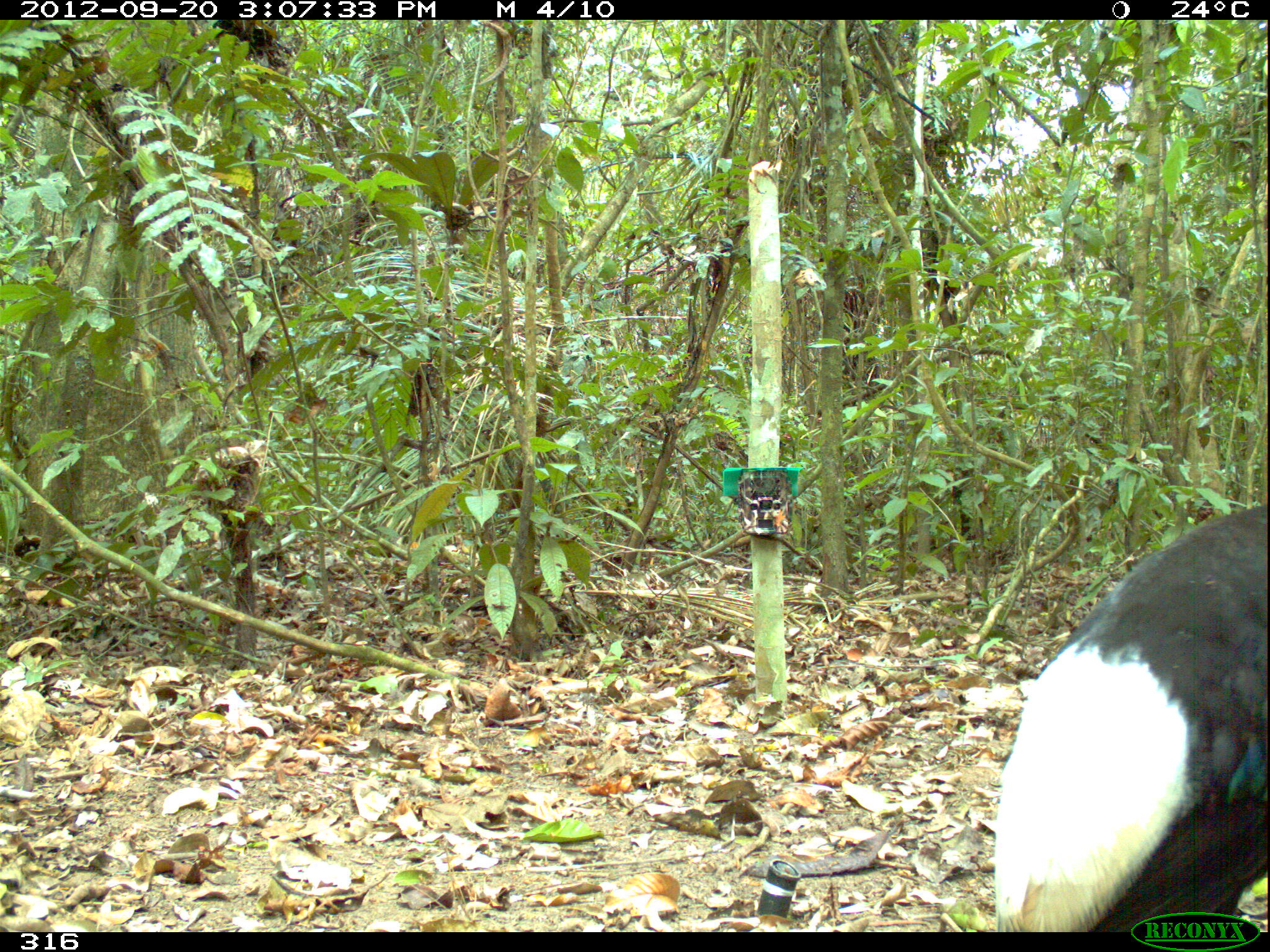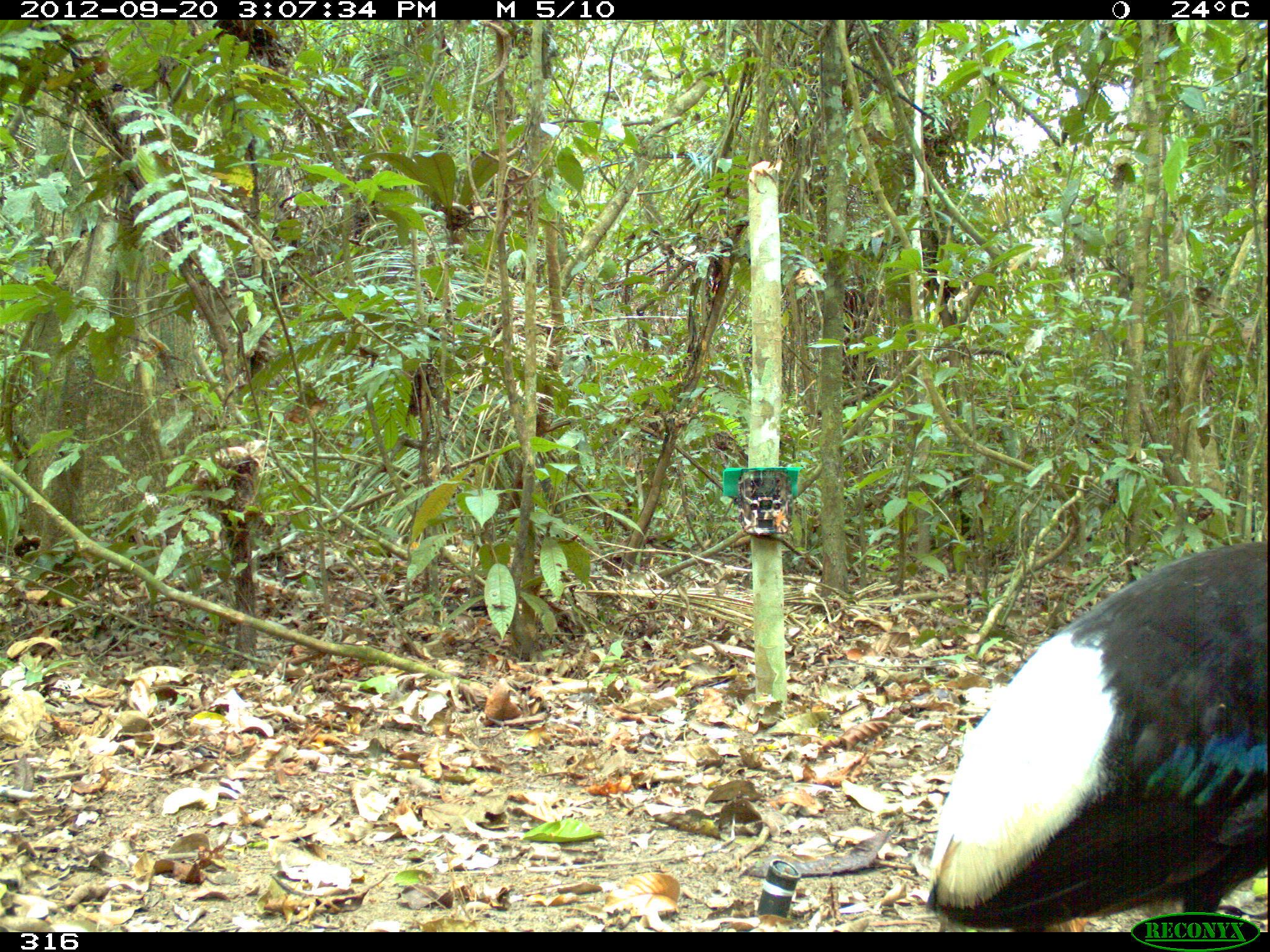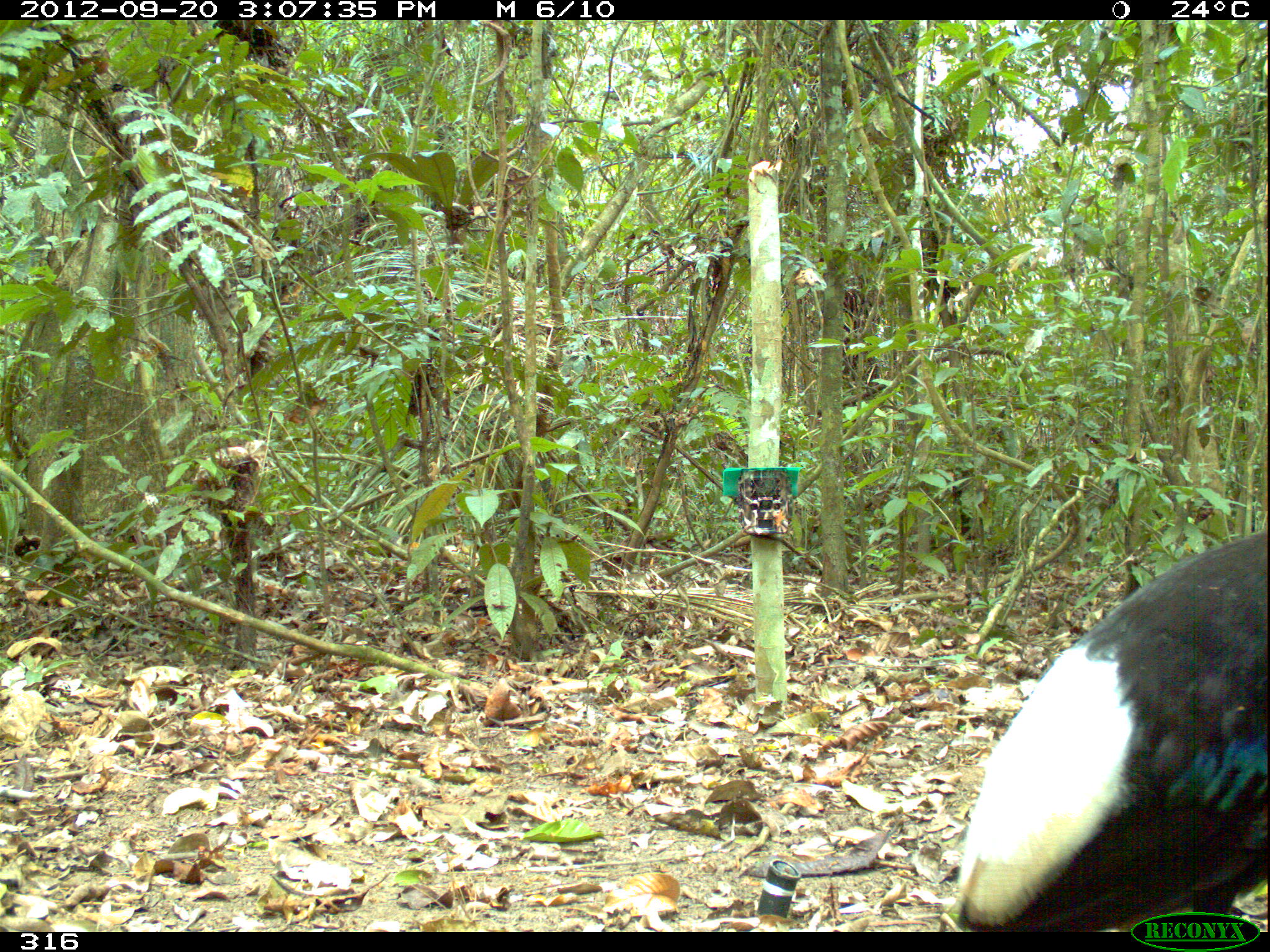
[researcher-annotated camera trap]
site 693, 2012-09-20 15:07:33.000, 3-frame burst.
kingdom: Animalia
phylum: Chordata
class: Aves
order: Gruiformes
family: Psophiidae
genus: Psophia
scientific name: Psophia leucoptera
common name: pale-winged trumpeter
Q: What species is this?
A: Psophia leucoptera (pale-winged trumpeter).